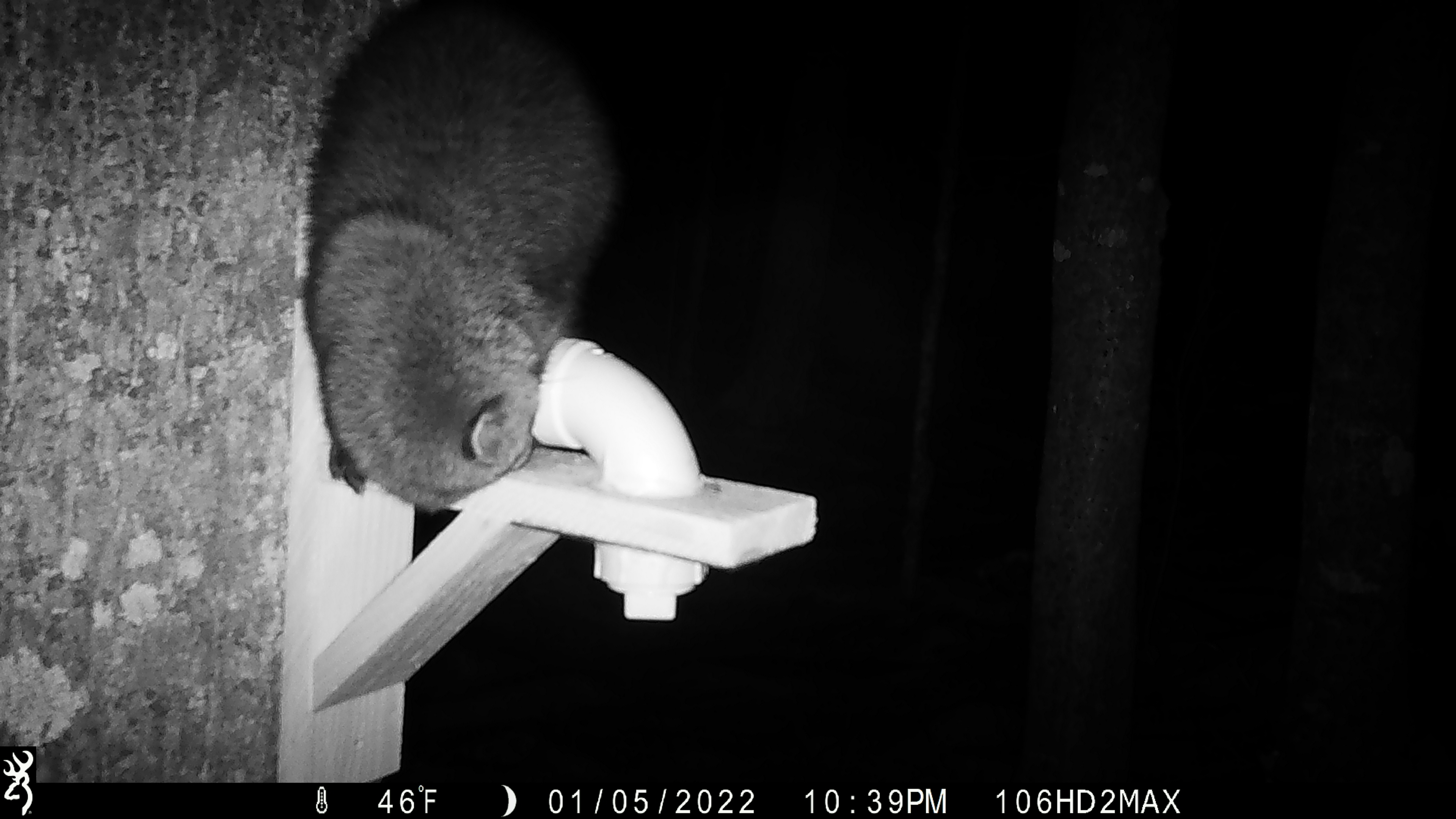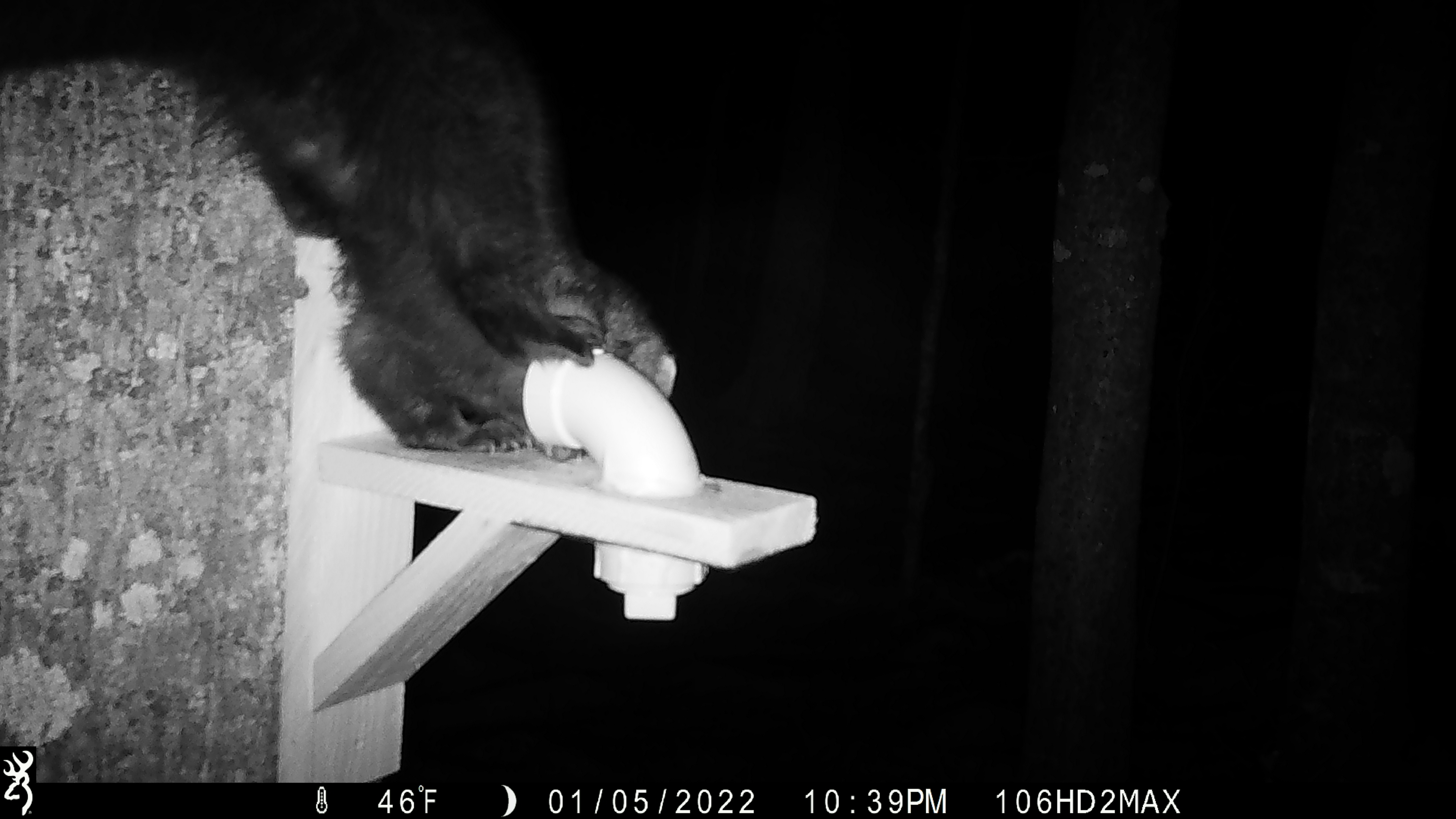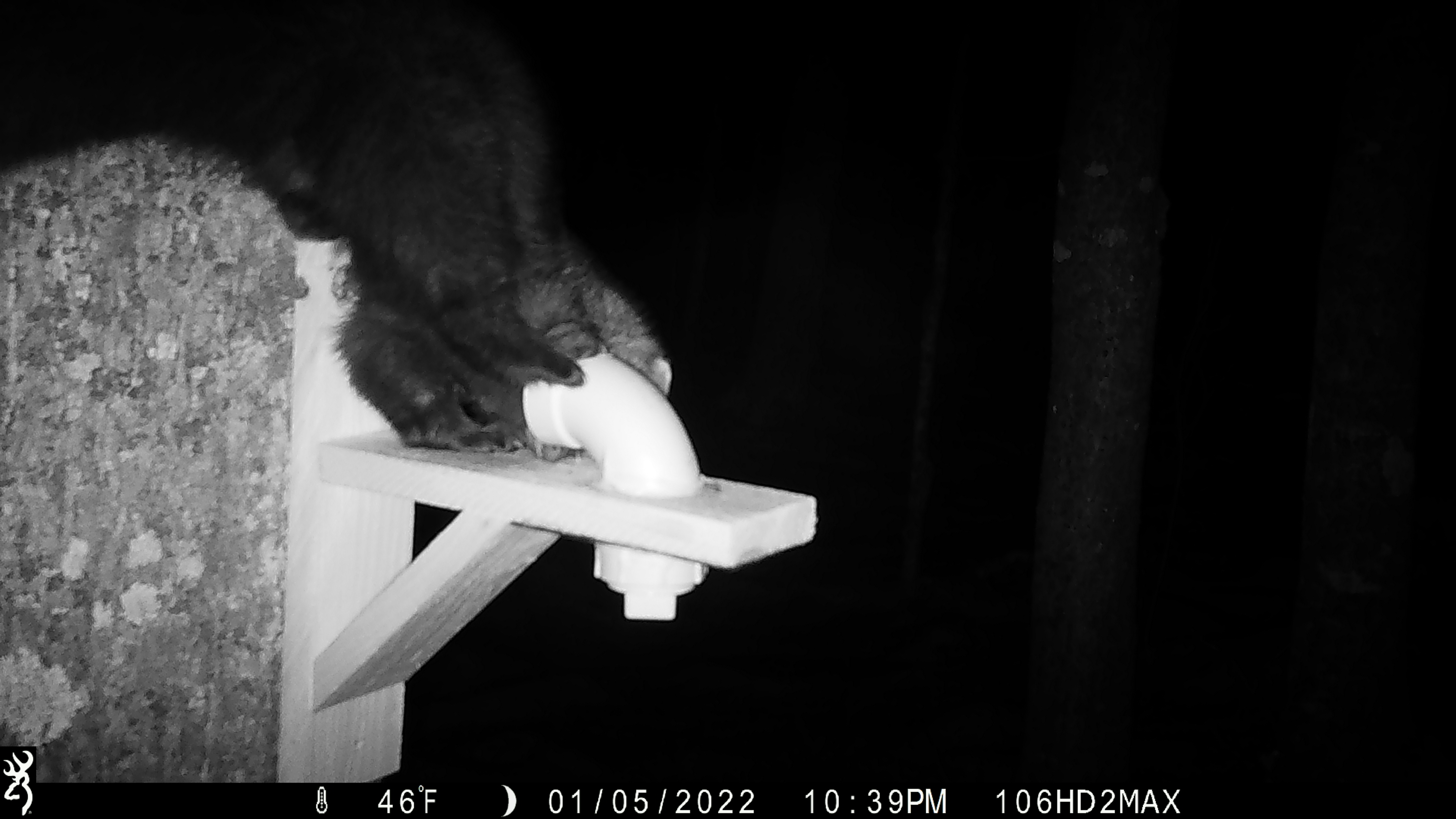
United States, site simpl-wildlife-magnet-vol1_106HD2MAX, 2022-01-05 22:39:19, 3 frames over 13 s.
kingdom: Animalia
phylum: Chordata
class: Mammalia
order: Carnivora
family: Mustelidae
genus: Pekania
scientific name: Pekania pennanti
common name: fisher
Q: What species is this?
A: Fisher (Pekania pennanti).